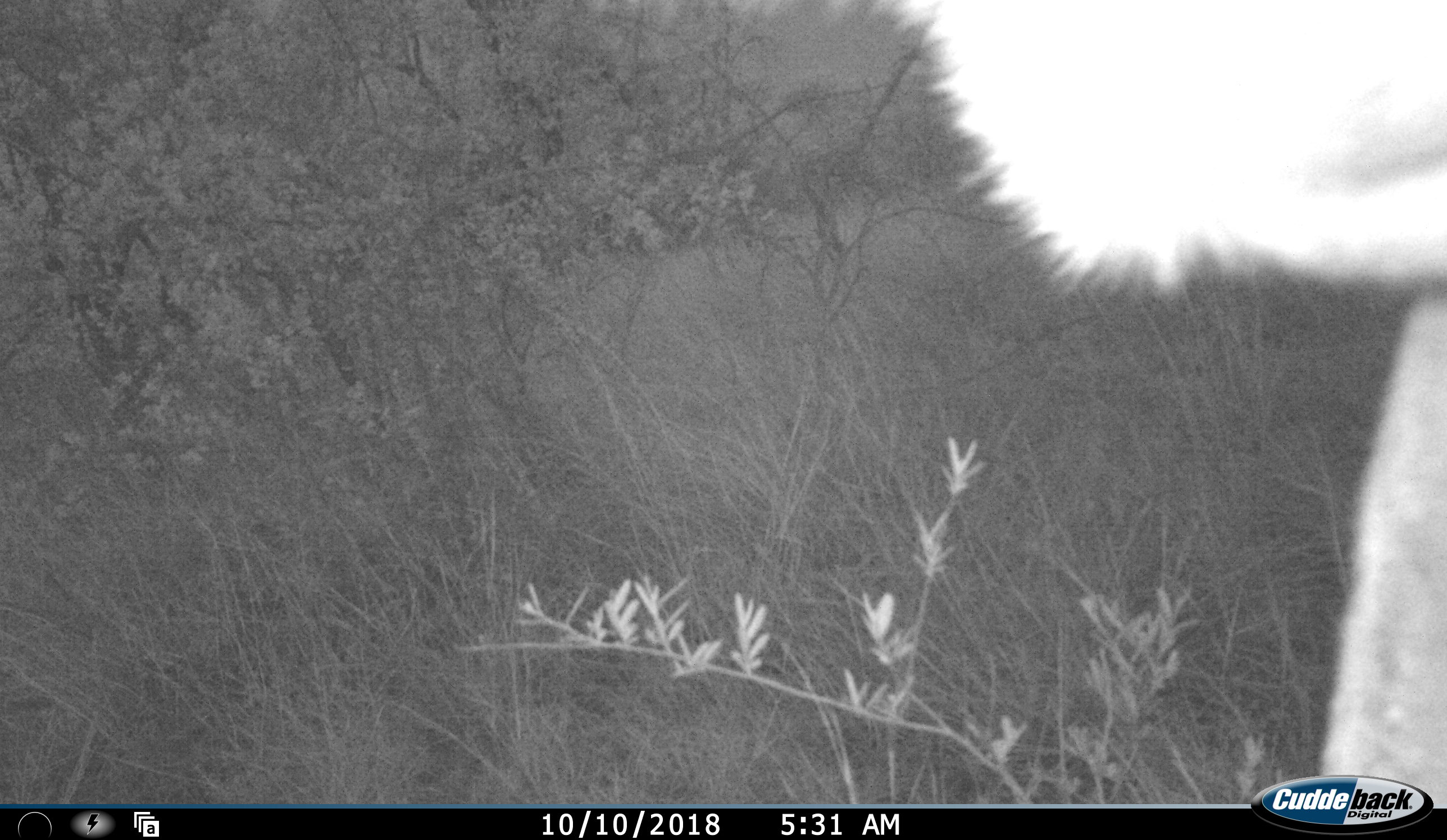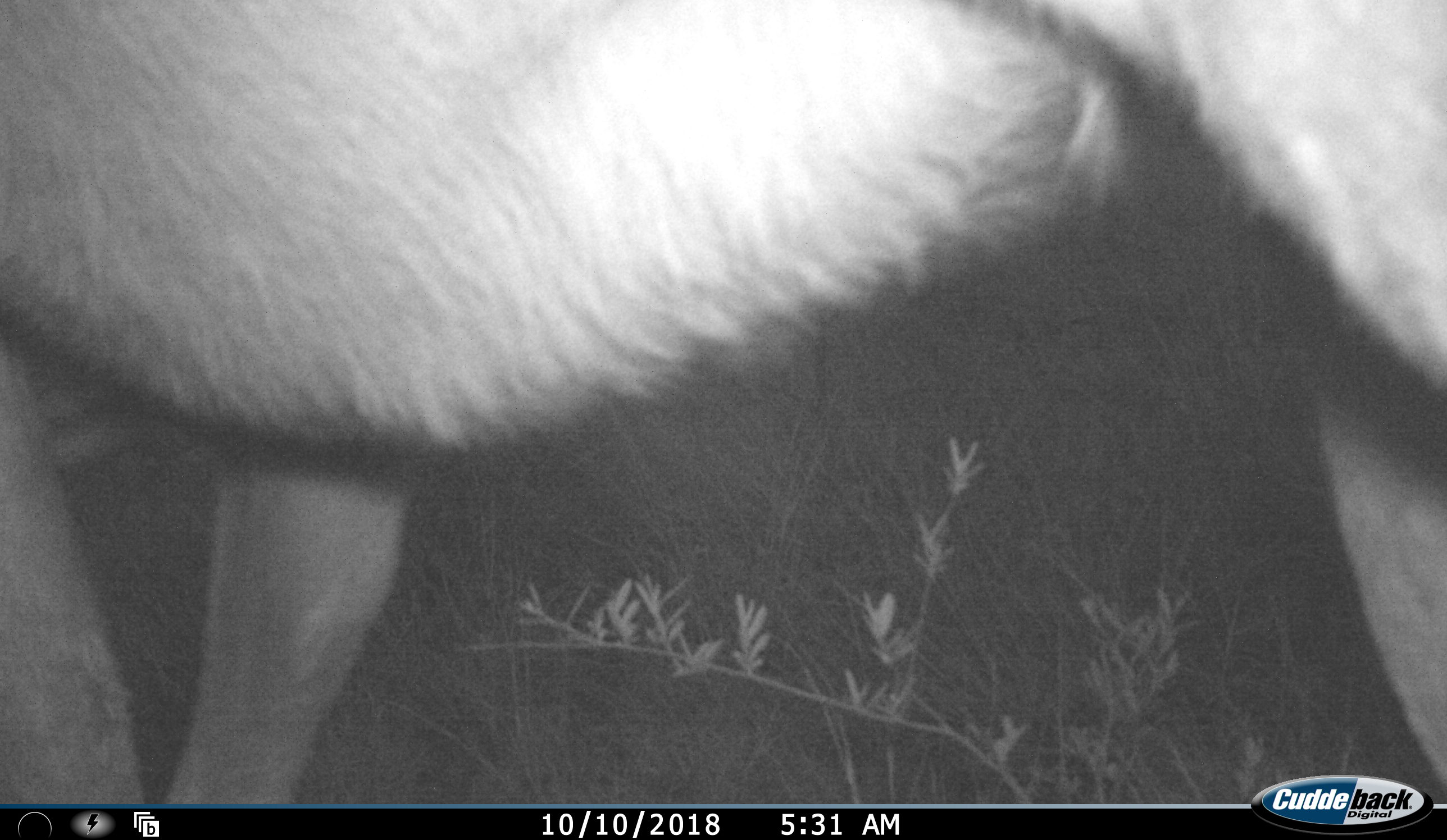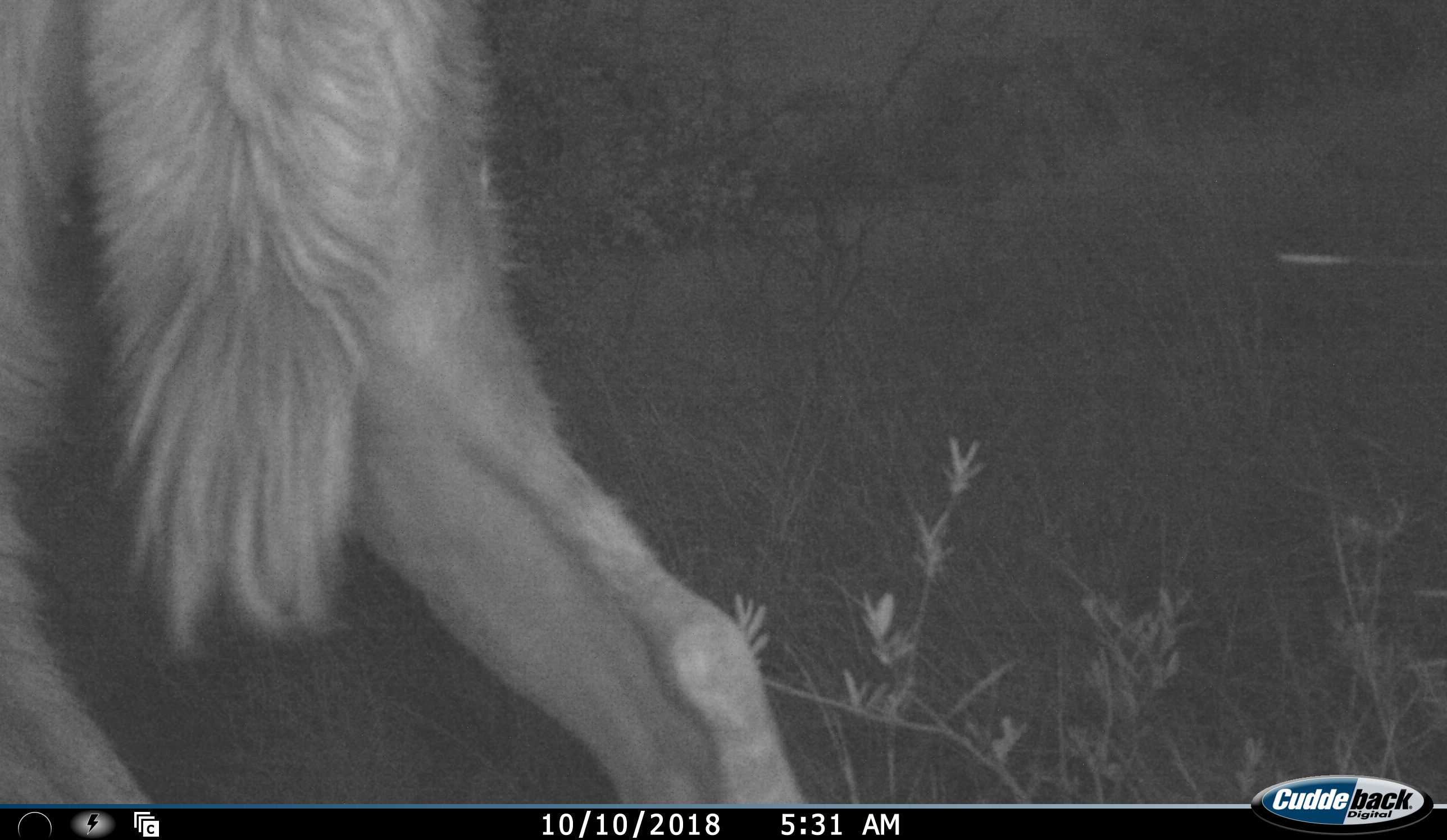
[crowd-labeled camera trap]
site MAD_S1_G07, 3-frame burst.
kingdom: Animalia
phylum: Chordata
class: Mammalia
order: Carnivora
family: Canidae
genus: Lycaon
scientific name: Lycaon pictus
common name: african wild dog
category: wilddog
Wilddog (african wild dog) (Lycaon pictus), count 1. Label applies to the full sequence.